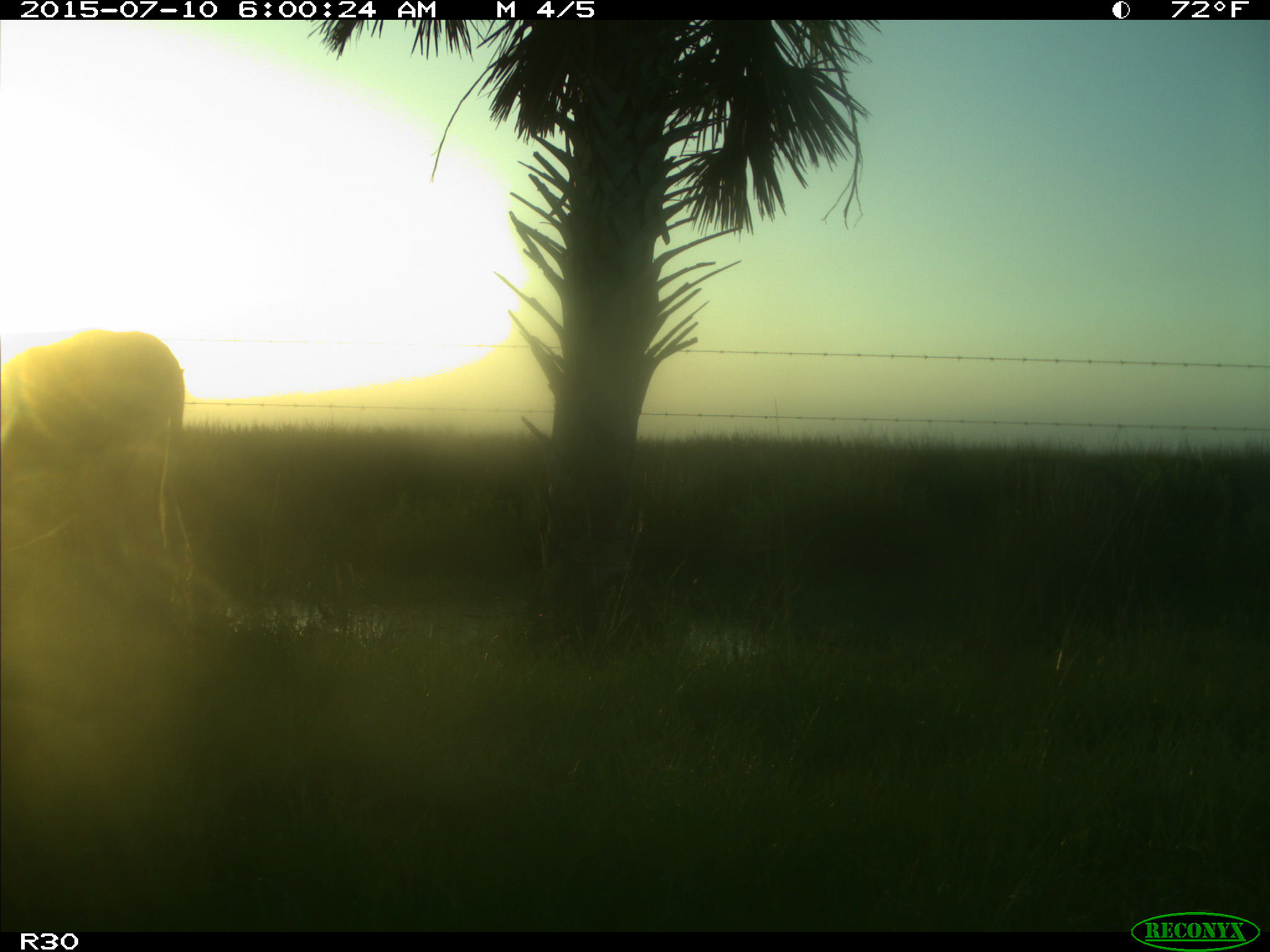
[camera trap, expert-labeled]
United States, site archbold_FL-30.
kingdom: Animalia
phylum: Chordata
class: Mammalia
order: Artiodactyla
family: Bovidae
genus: Bos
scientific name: Bos taurus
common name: domestic cow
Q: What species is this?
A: Bos taurus (domestic cow).